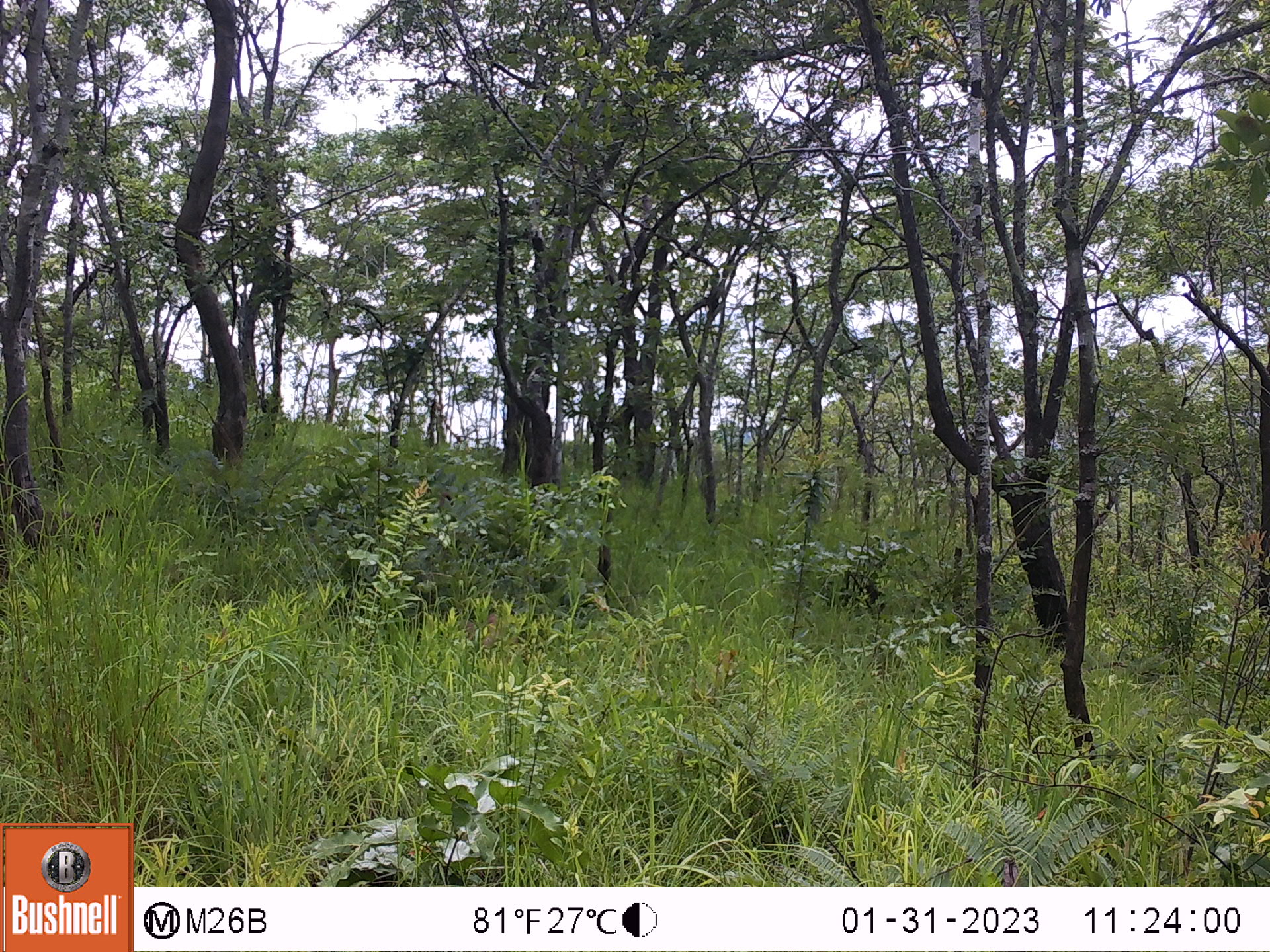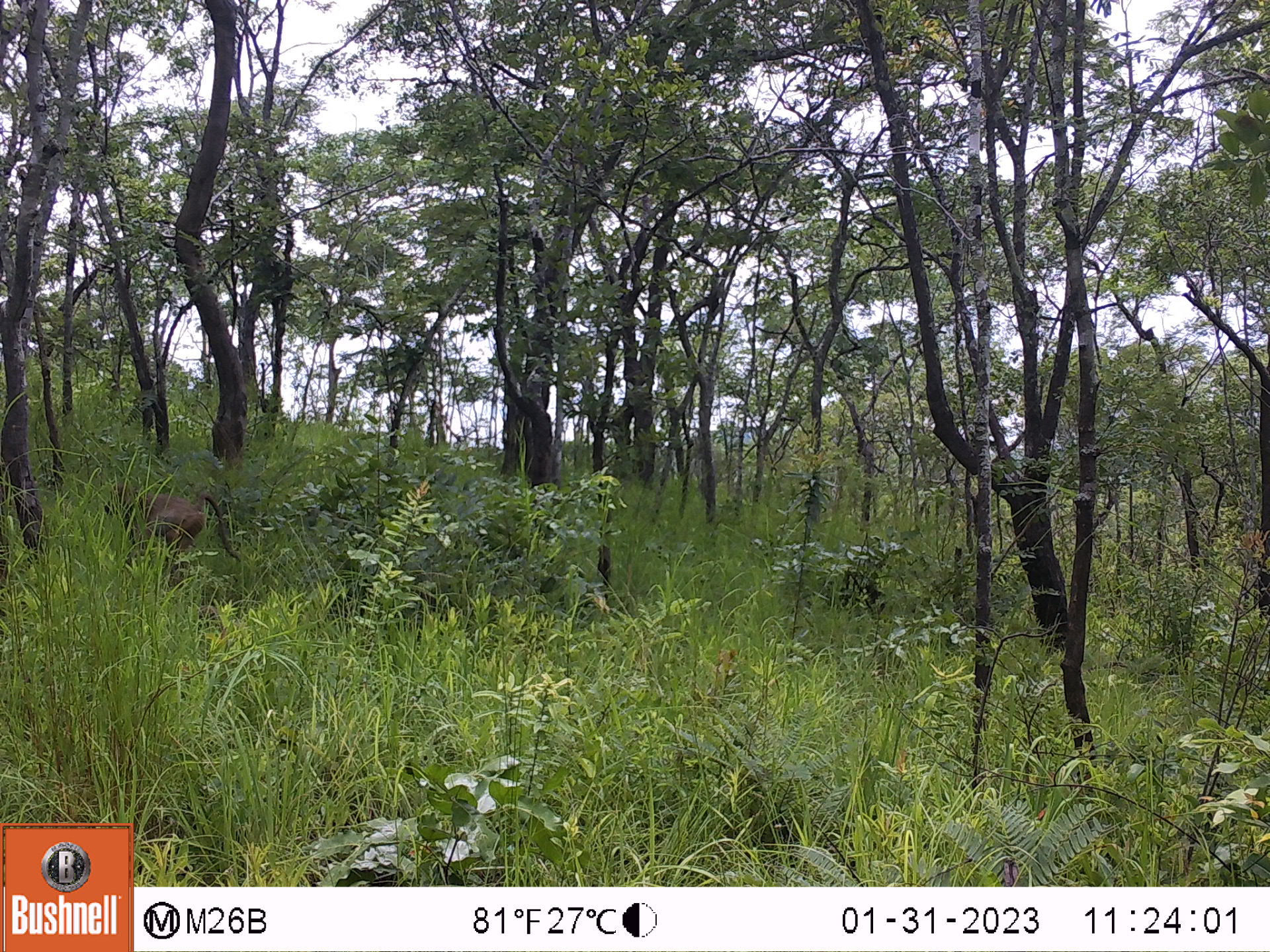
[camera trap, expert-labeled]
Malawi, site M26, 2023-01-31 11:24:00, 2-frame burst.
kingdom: Animalia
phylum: Chordata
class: Mammalia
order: Primates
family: Cercopithecidae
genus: Papio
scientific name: Papio cynocephalus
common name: yellow baboon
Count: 1.